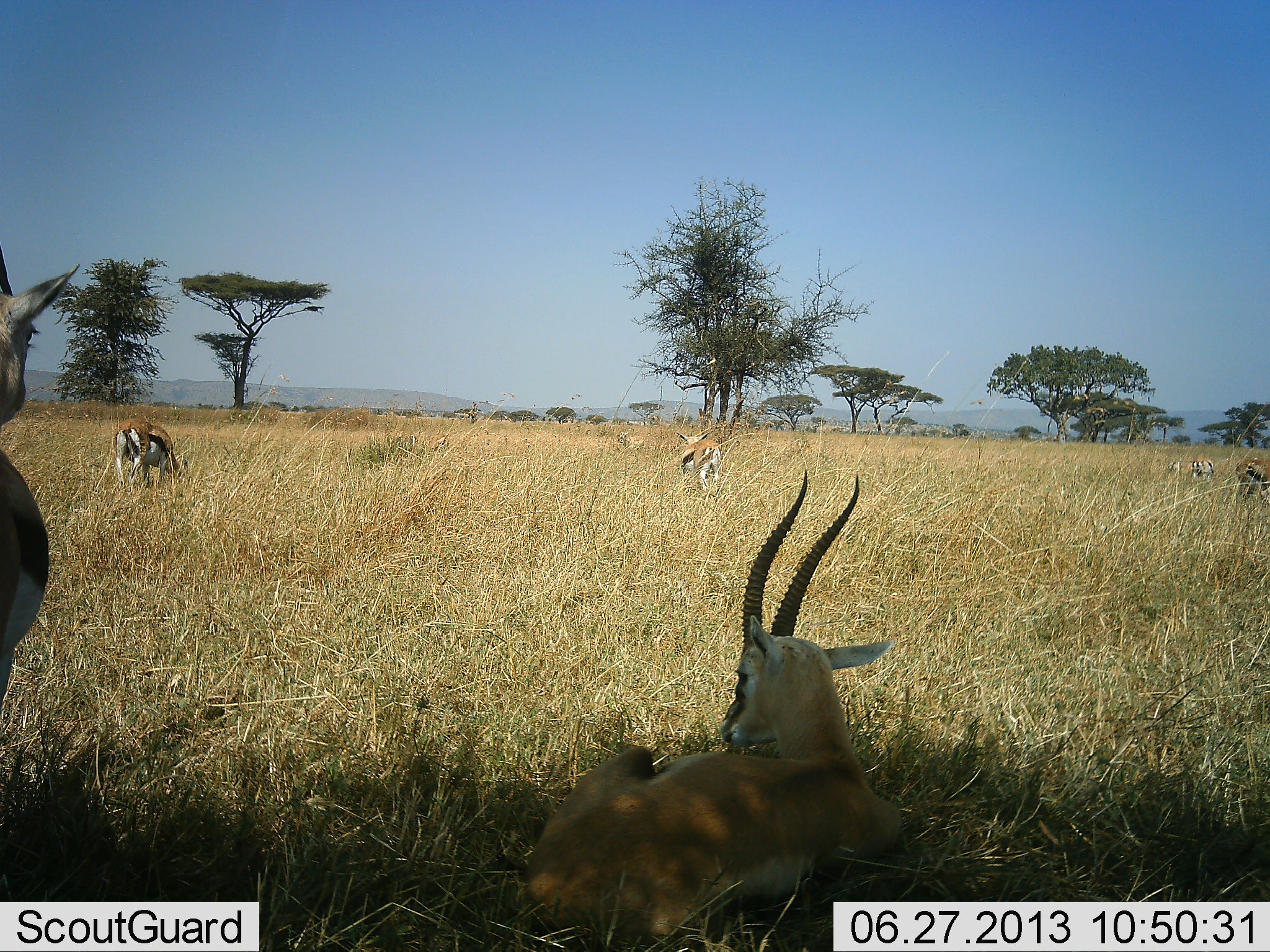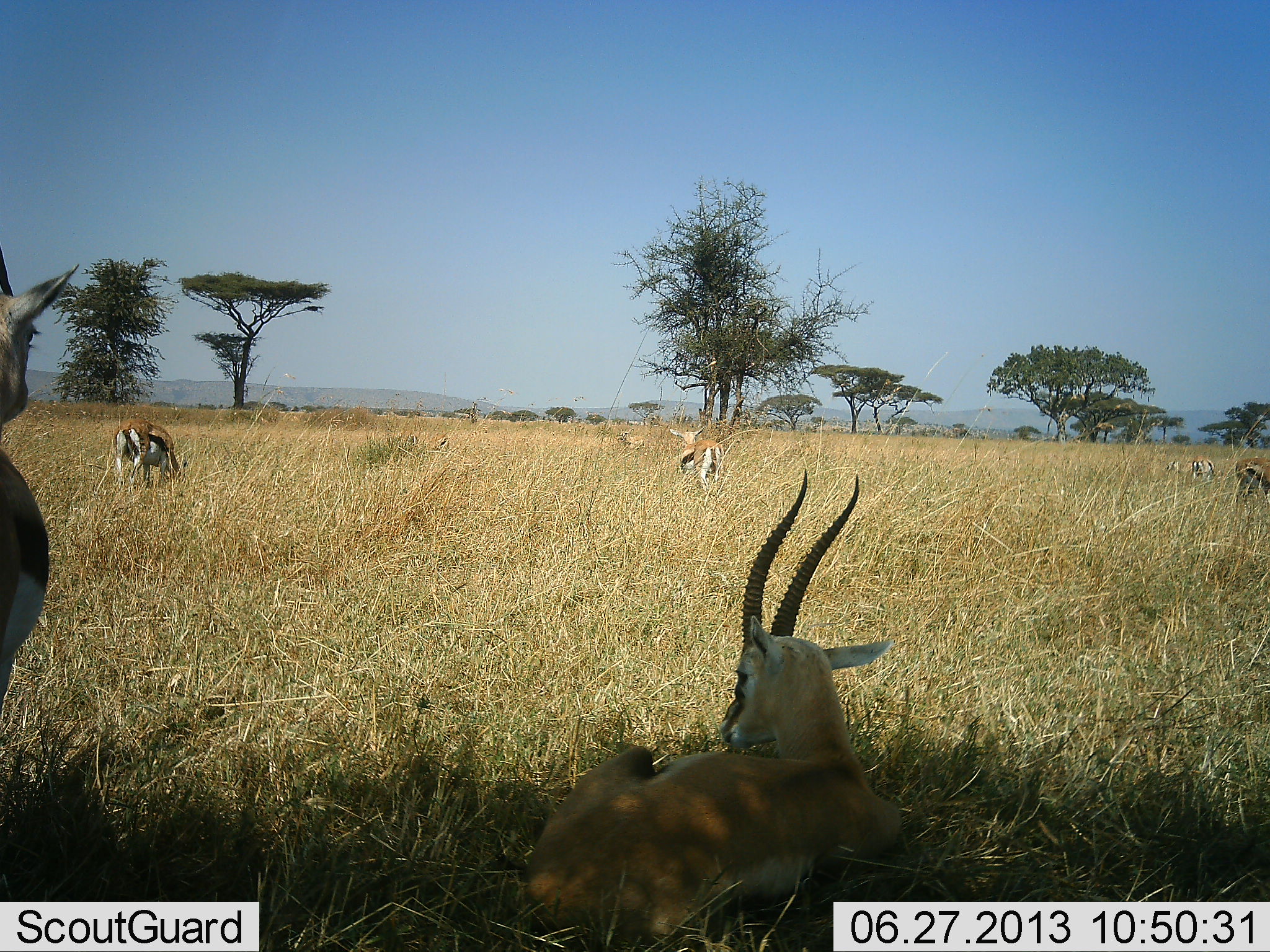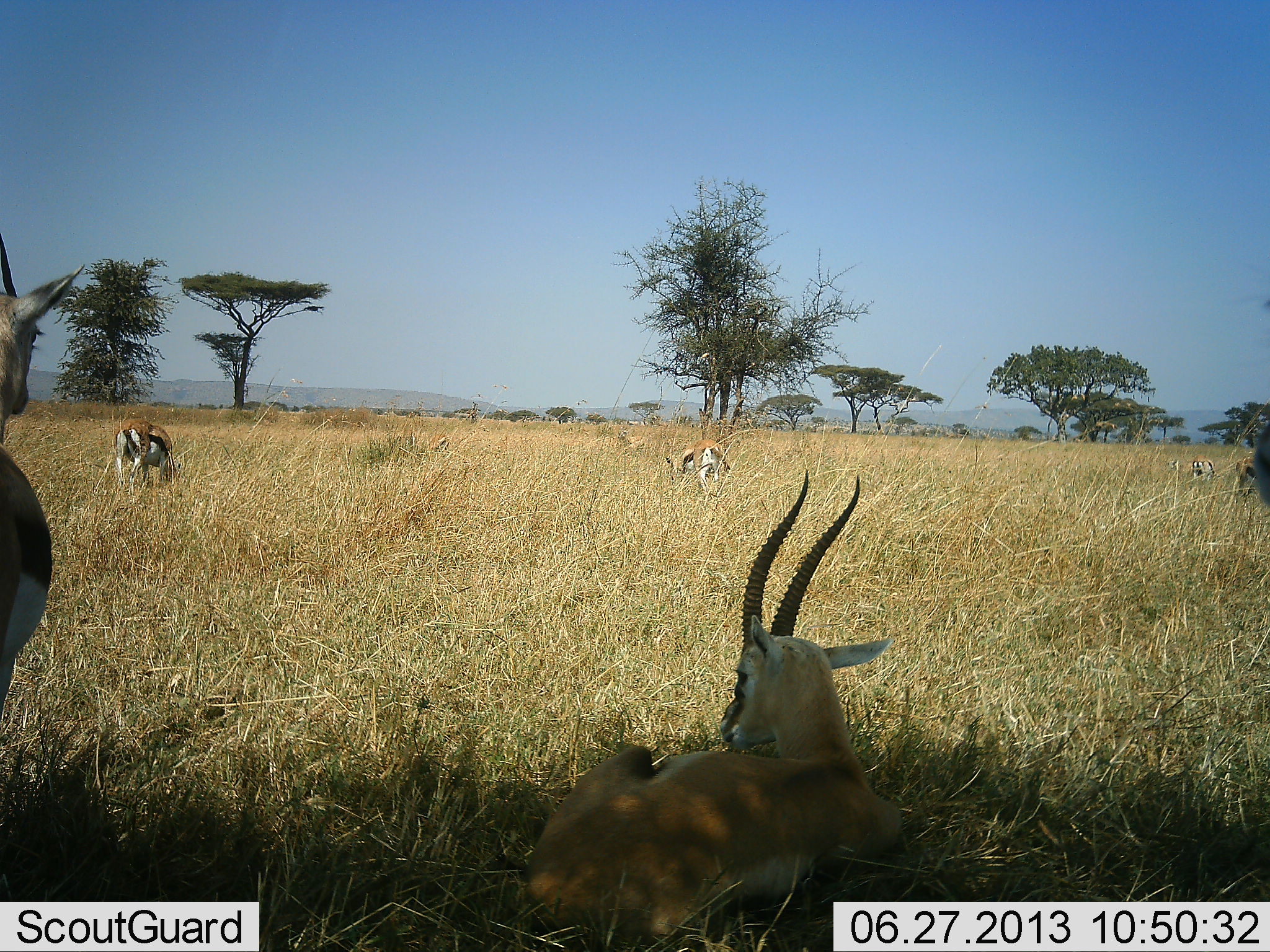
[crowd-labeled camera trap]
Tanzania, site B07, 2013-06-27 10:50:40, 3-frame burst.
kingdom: Animalia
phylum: Chordata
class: Mammalia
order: Artiodactyla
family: Bovidae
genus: Eudorcas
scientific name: Eudorcas thomsonii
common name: thomson's gazelle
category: gazellethomsons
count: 7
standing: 90%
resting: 100%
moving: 10%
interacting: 0%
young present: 0%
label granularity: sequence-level